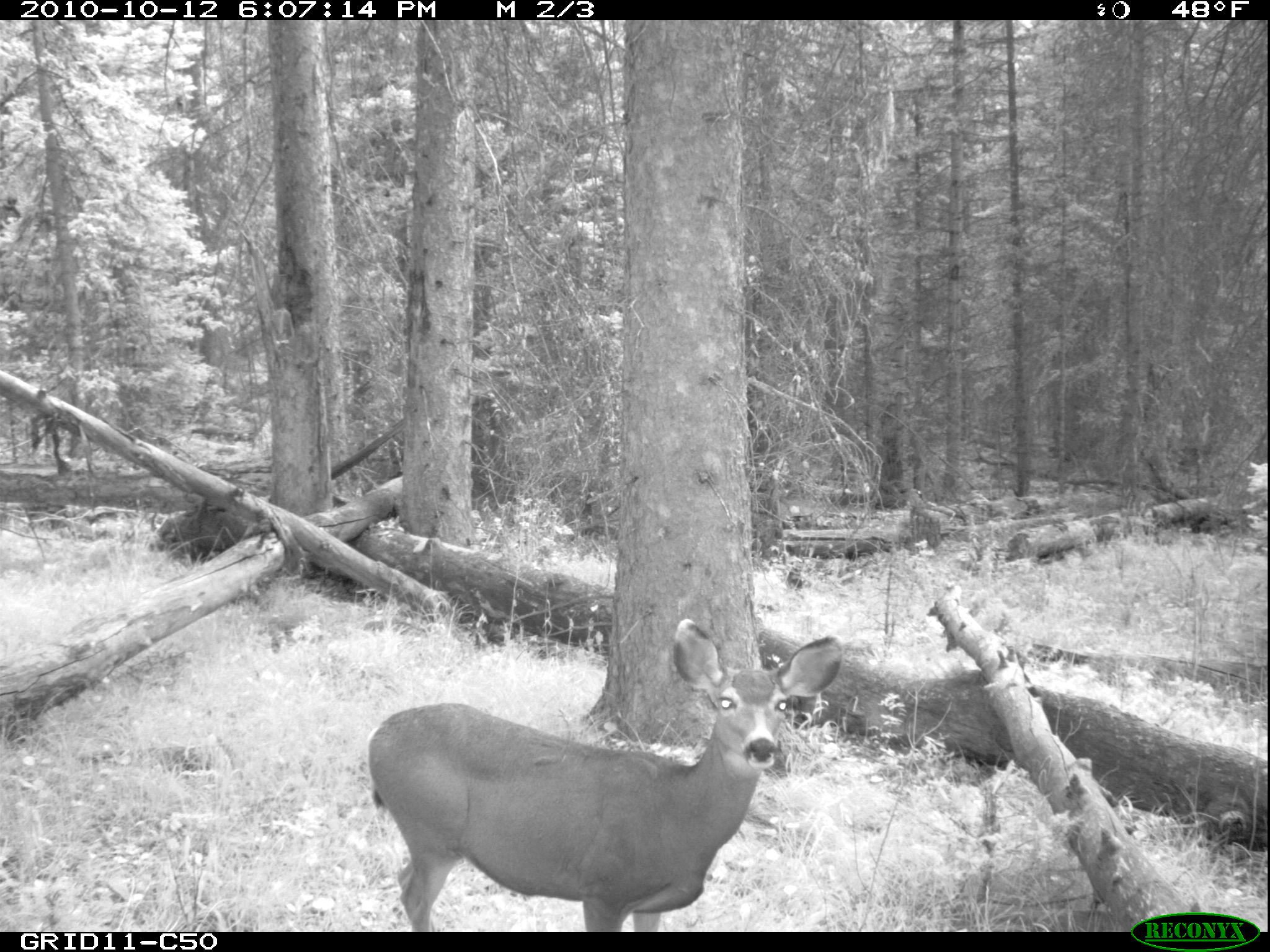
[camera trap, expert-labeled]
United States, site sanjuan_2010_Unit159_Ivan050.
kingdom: Animalia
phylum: Chordata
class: Mammalia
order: Artiodactyla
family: Cervidae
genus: Odocoileus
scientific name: Odocoileus hemionus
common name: mule deer